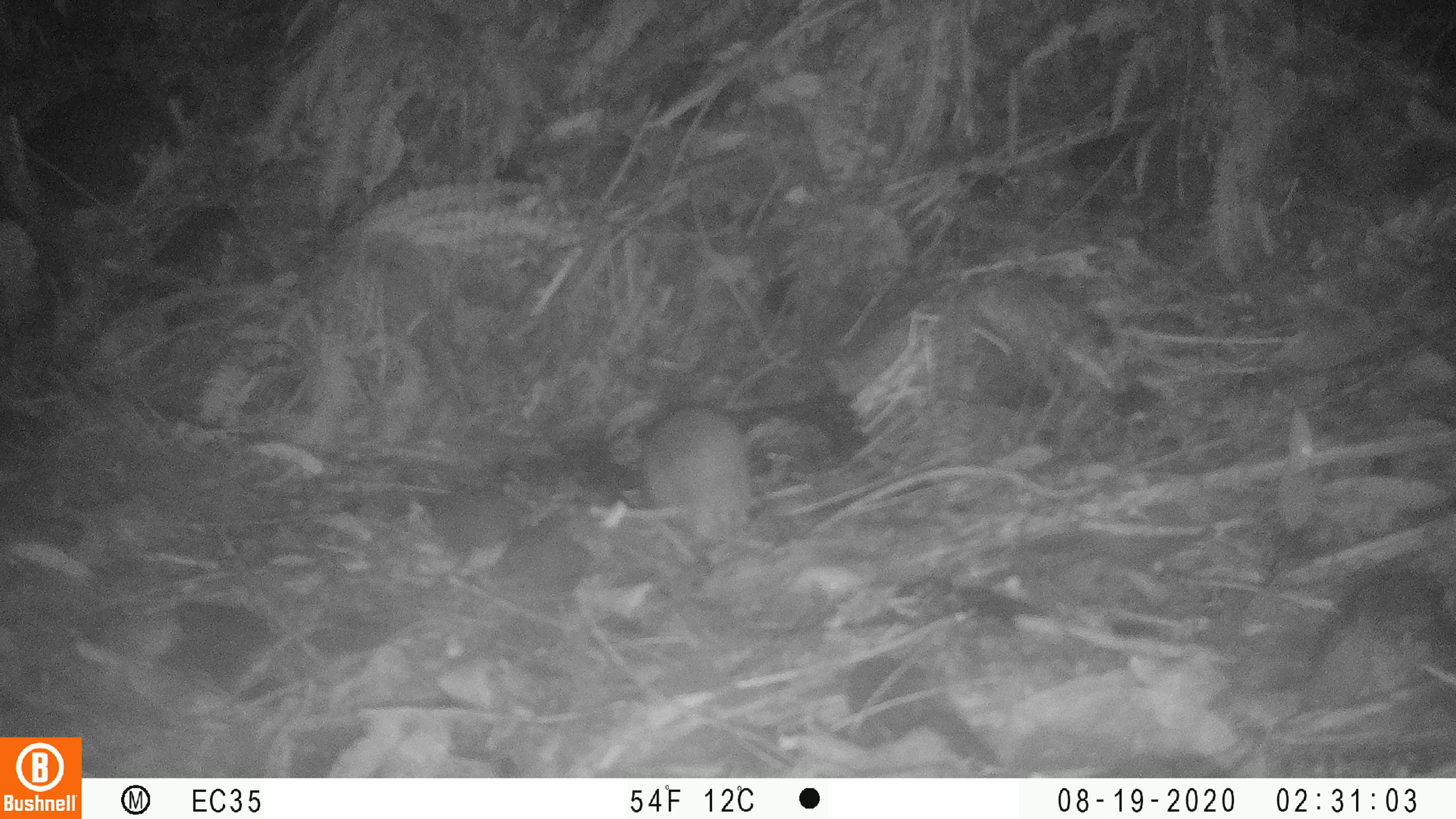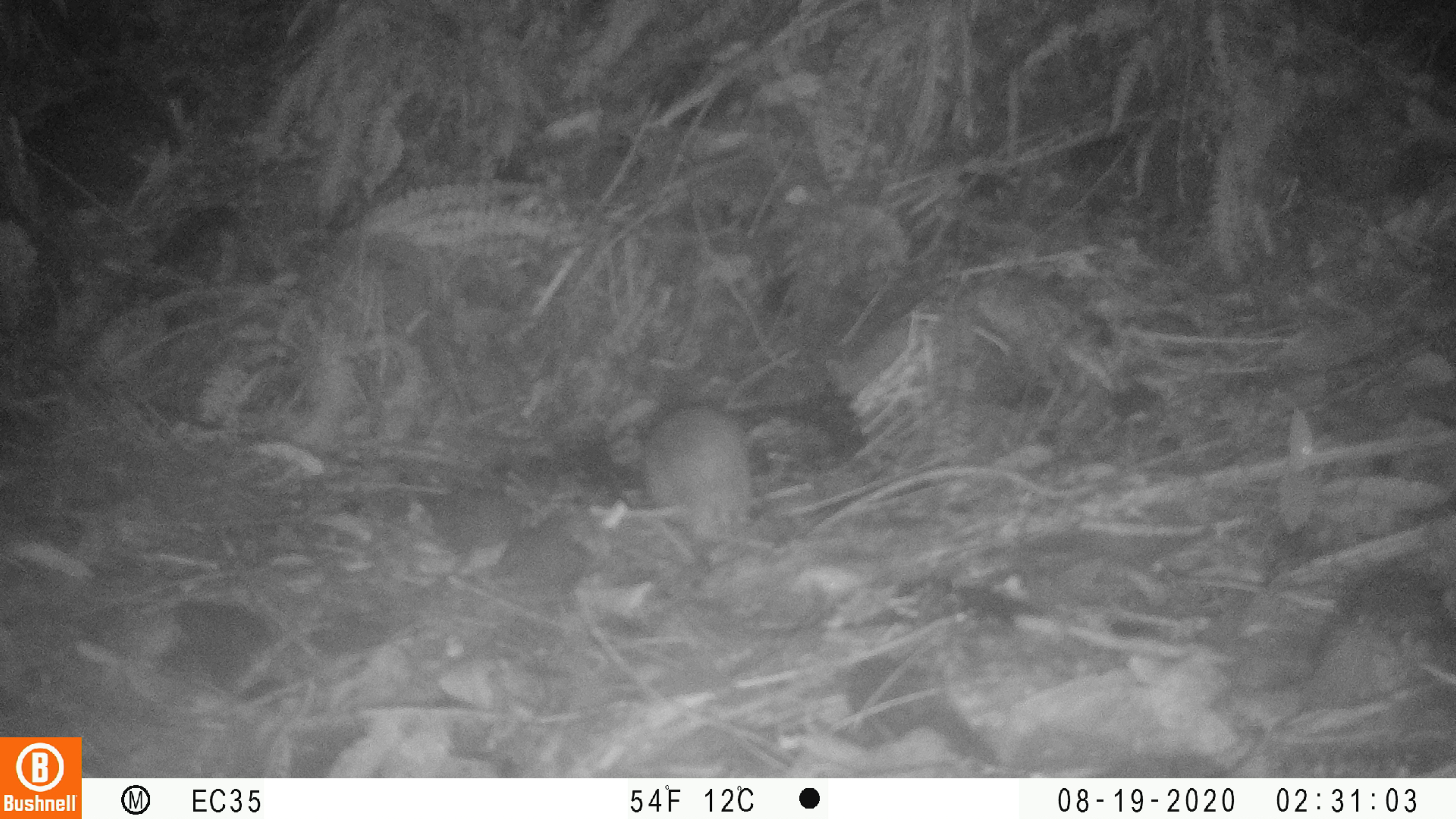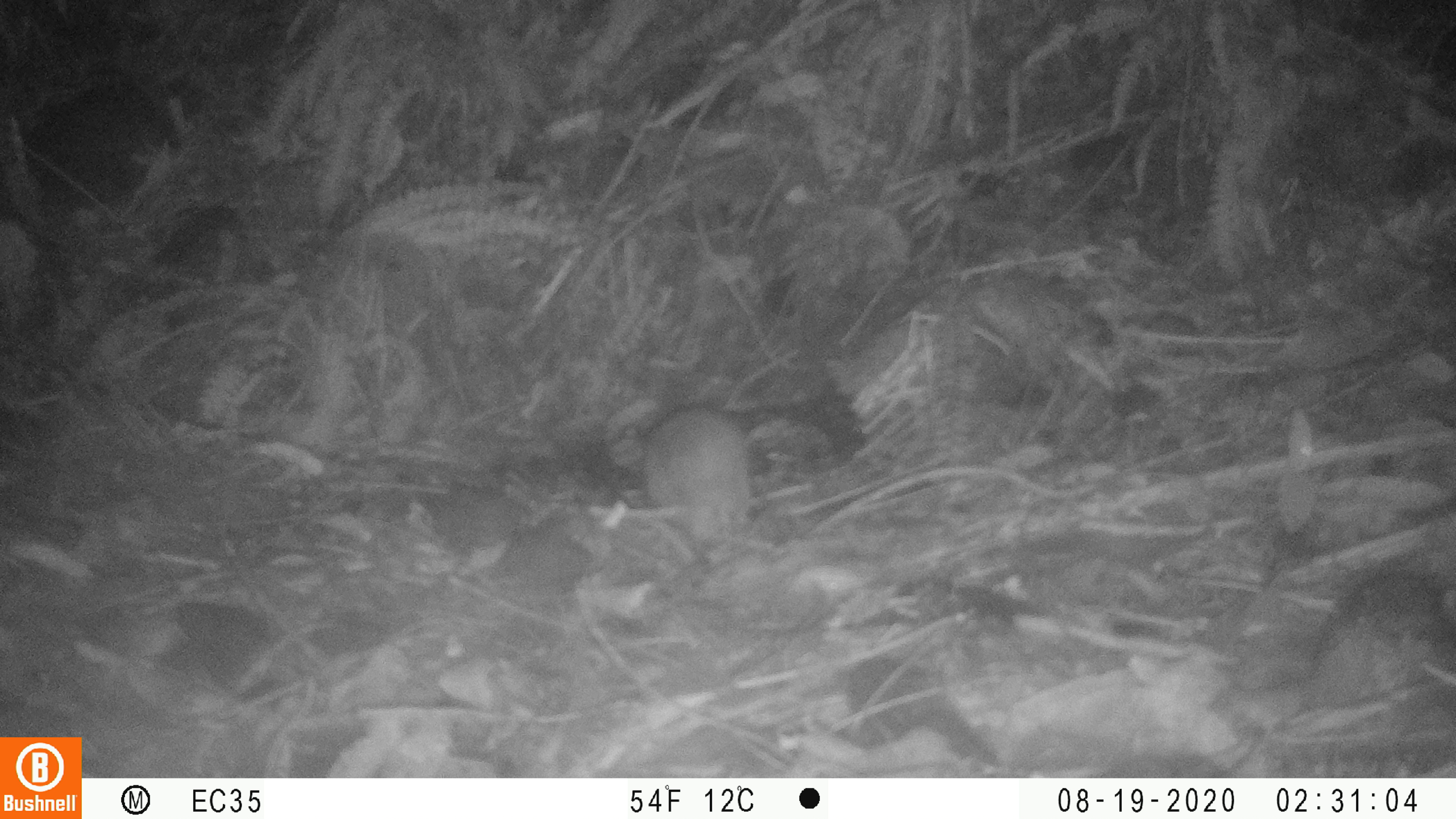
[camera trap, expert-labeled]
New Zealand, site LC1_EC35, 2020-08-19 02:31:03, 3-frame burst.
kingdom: Animalia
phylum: Chordata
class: Mammalia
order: Rodentia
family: Muridae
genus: Rattus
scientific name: Rattus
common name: rat